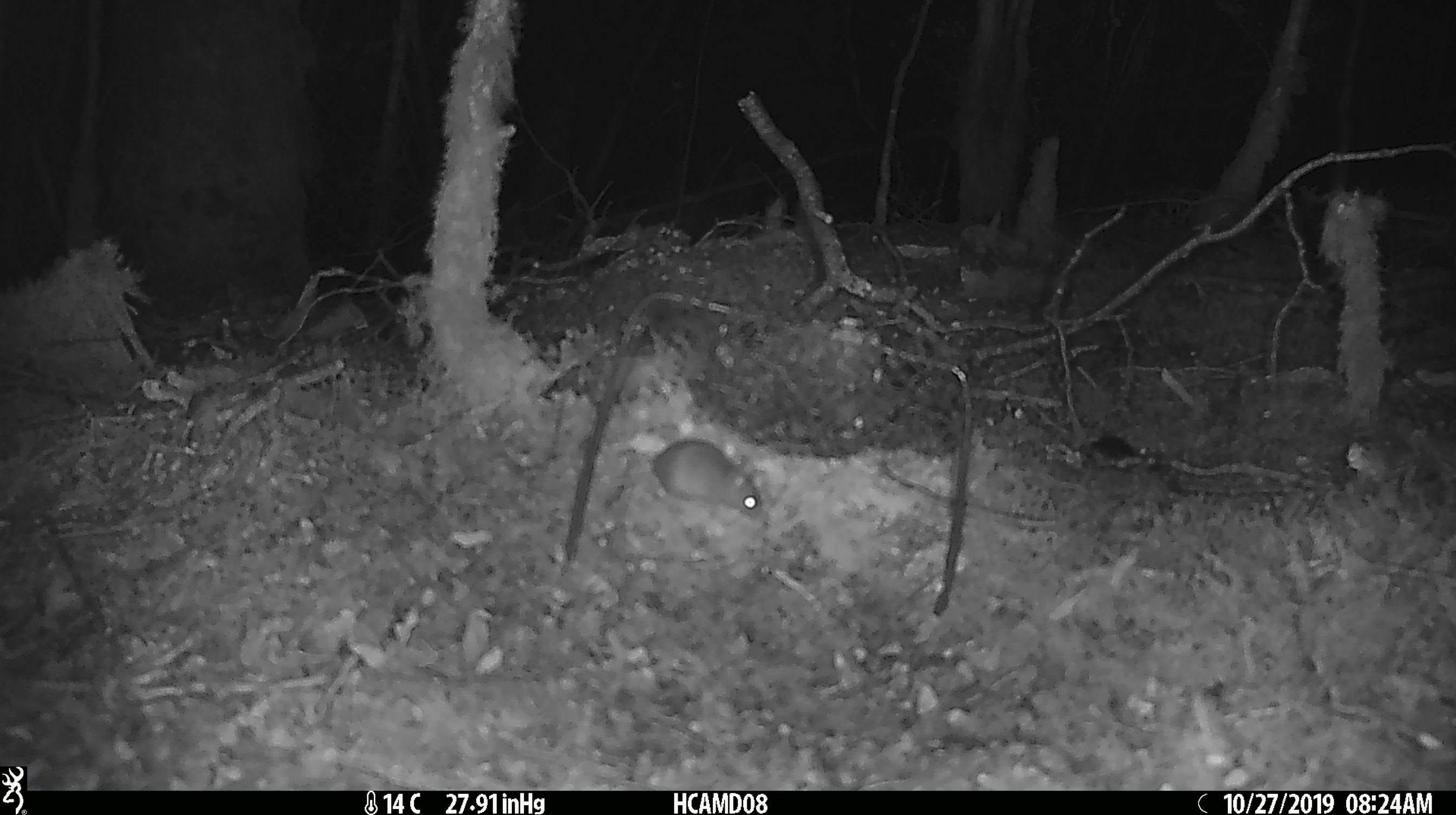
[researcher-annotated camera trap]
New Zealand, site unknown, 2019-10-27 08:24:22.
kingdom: Animalia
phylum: Chordata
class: Mammalia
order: Rodentia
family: Muridae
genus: Mus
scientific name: Mus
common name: mouse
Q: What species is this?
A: Mouse (Mus).